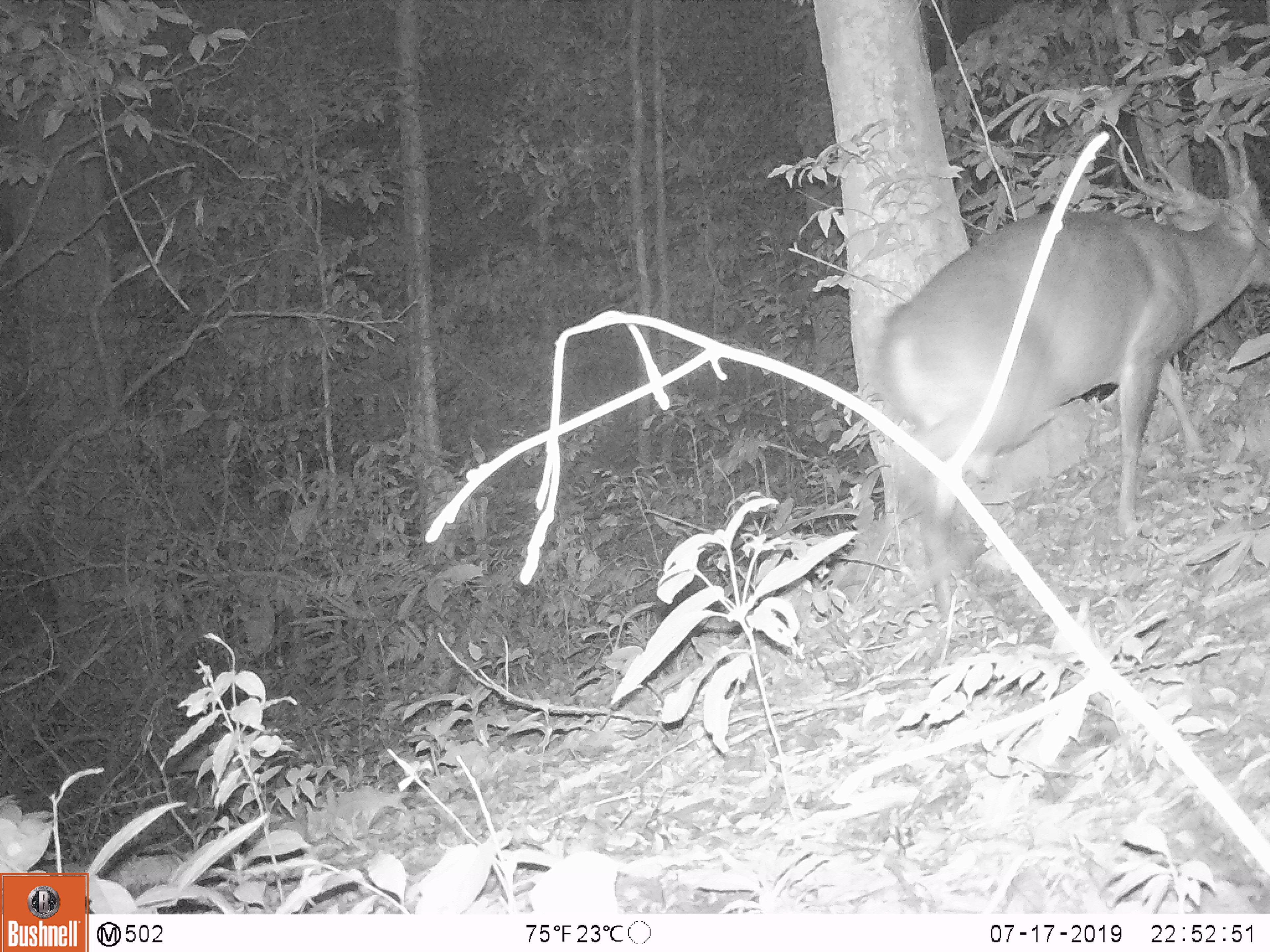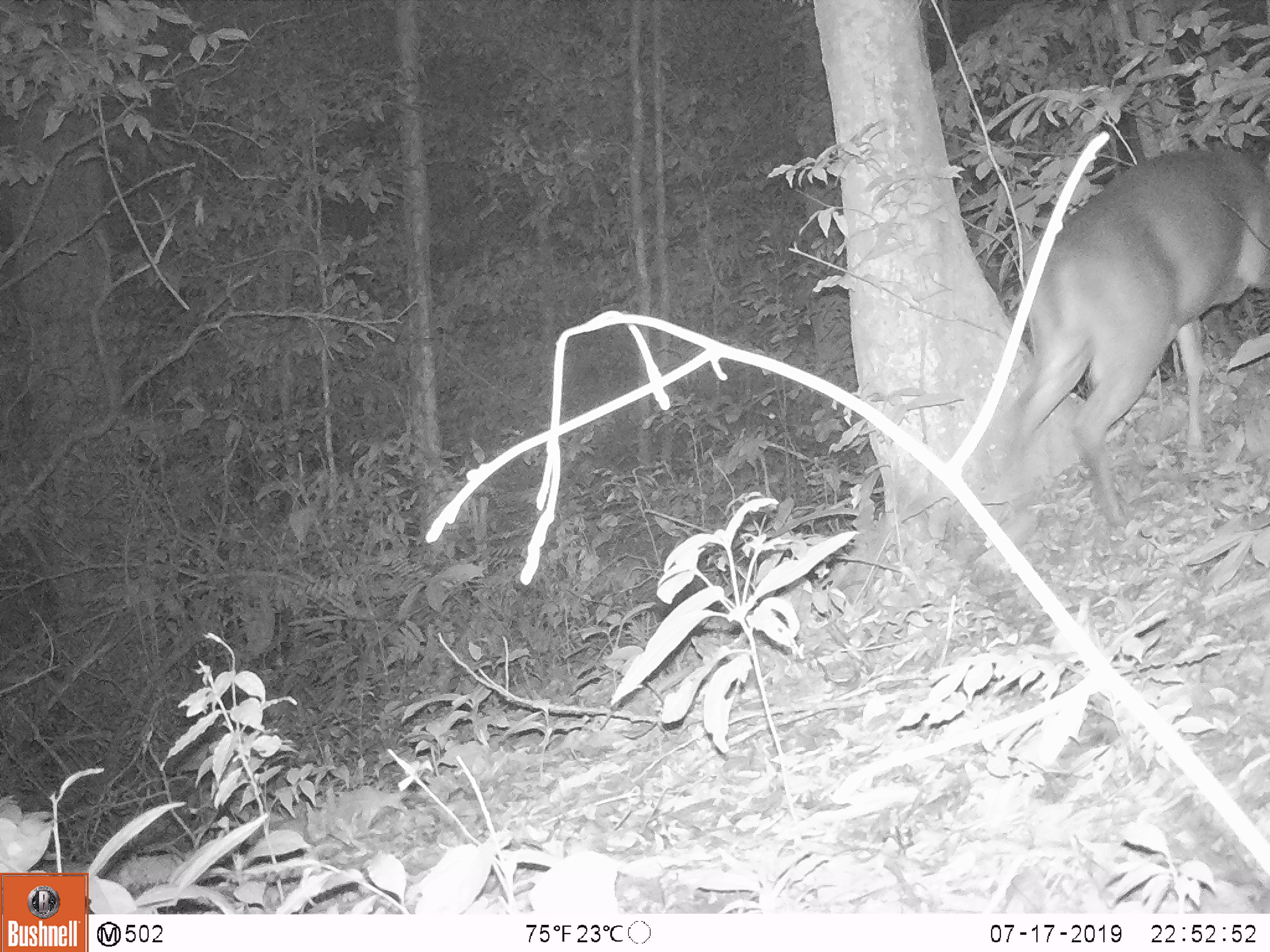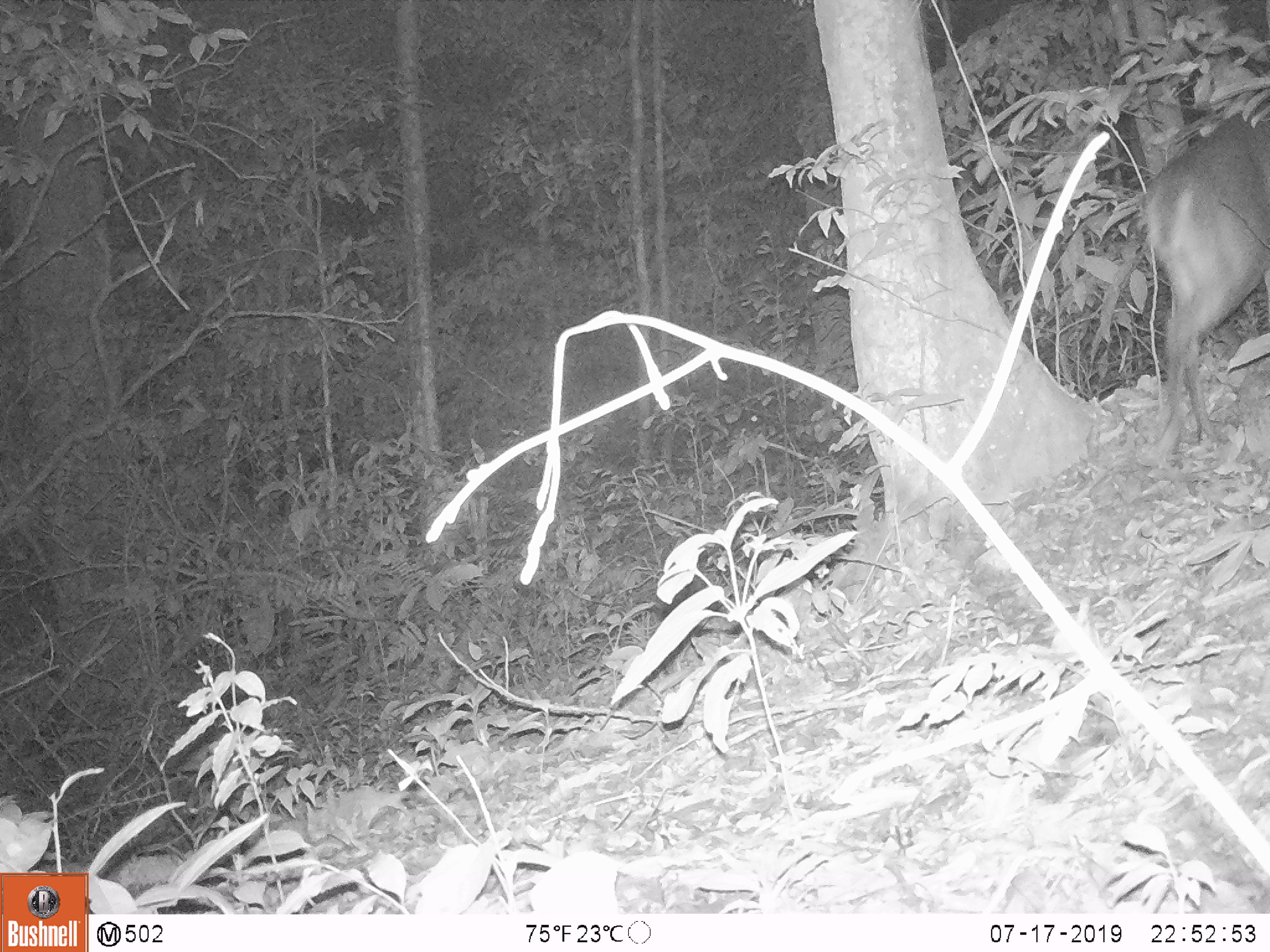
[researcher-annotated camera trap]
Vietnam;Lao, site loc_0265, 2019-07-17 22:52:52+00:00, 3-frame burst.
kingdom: Animalia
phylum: Chordata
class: Mammalia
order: Artiodactyla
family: Cervidae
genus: Muntiacus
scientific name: Muntiacus vuquangensis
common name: large-antlered muntjac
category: large antlered muntjac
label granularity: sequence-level